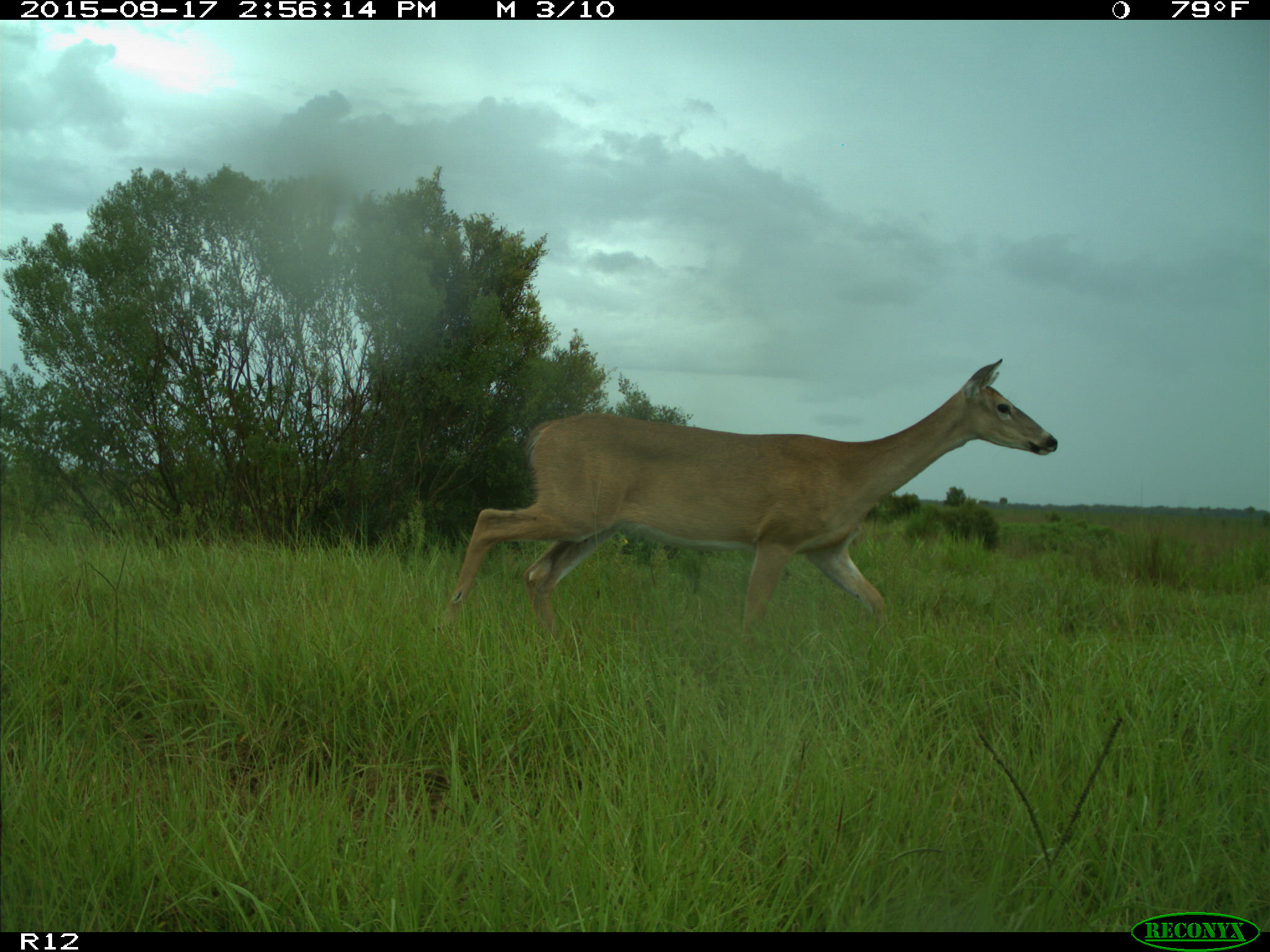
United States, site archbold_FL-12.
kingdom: Animalia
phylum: Chordata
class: Mammalia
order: Artiodactyla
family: Cervidae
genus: Odocoileus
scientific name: Odocoileus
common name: deer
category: unidentified deer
Unidentified deer (deer) (Odocoileus).